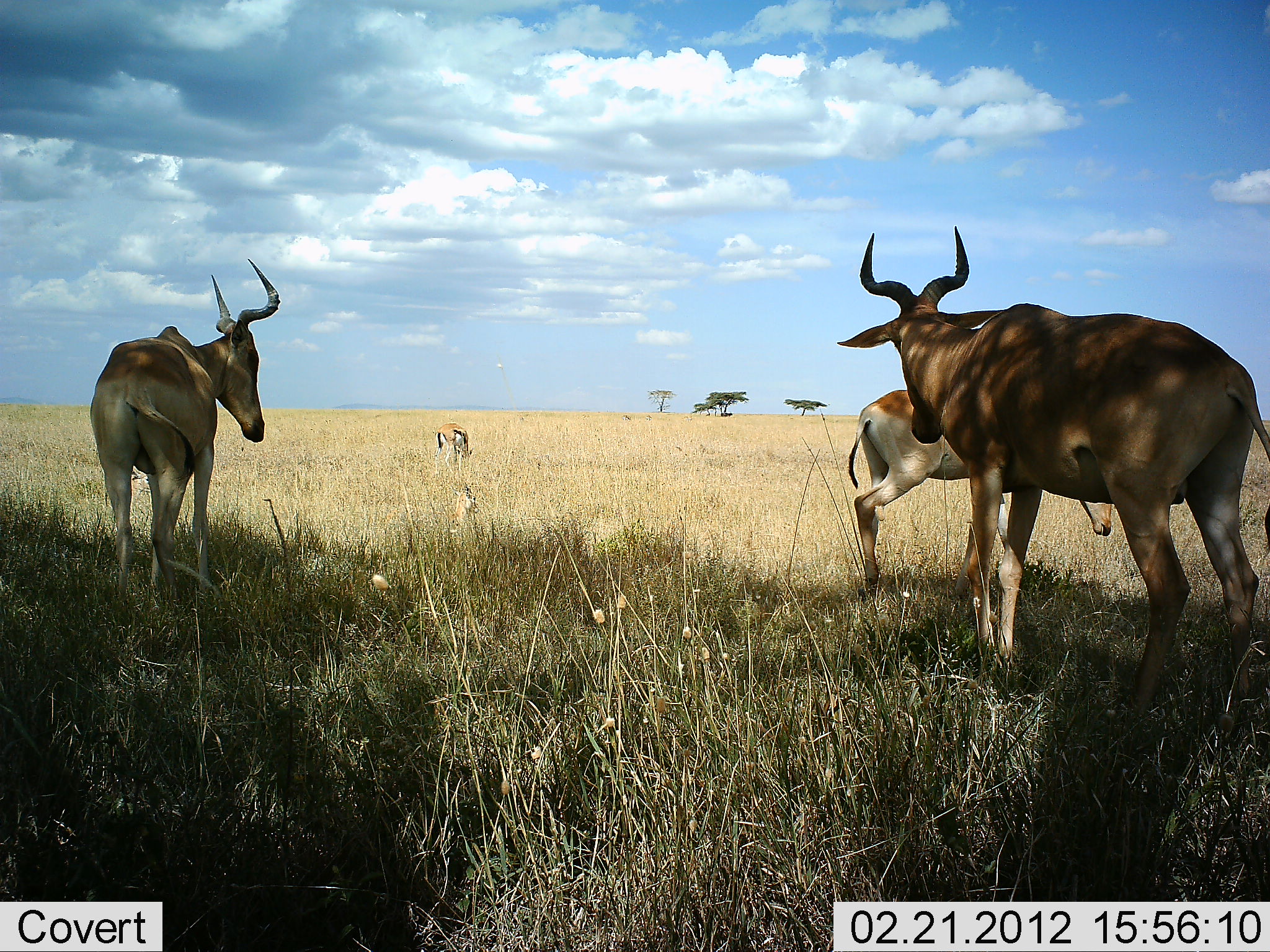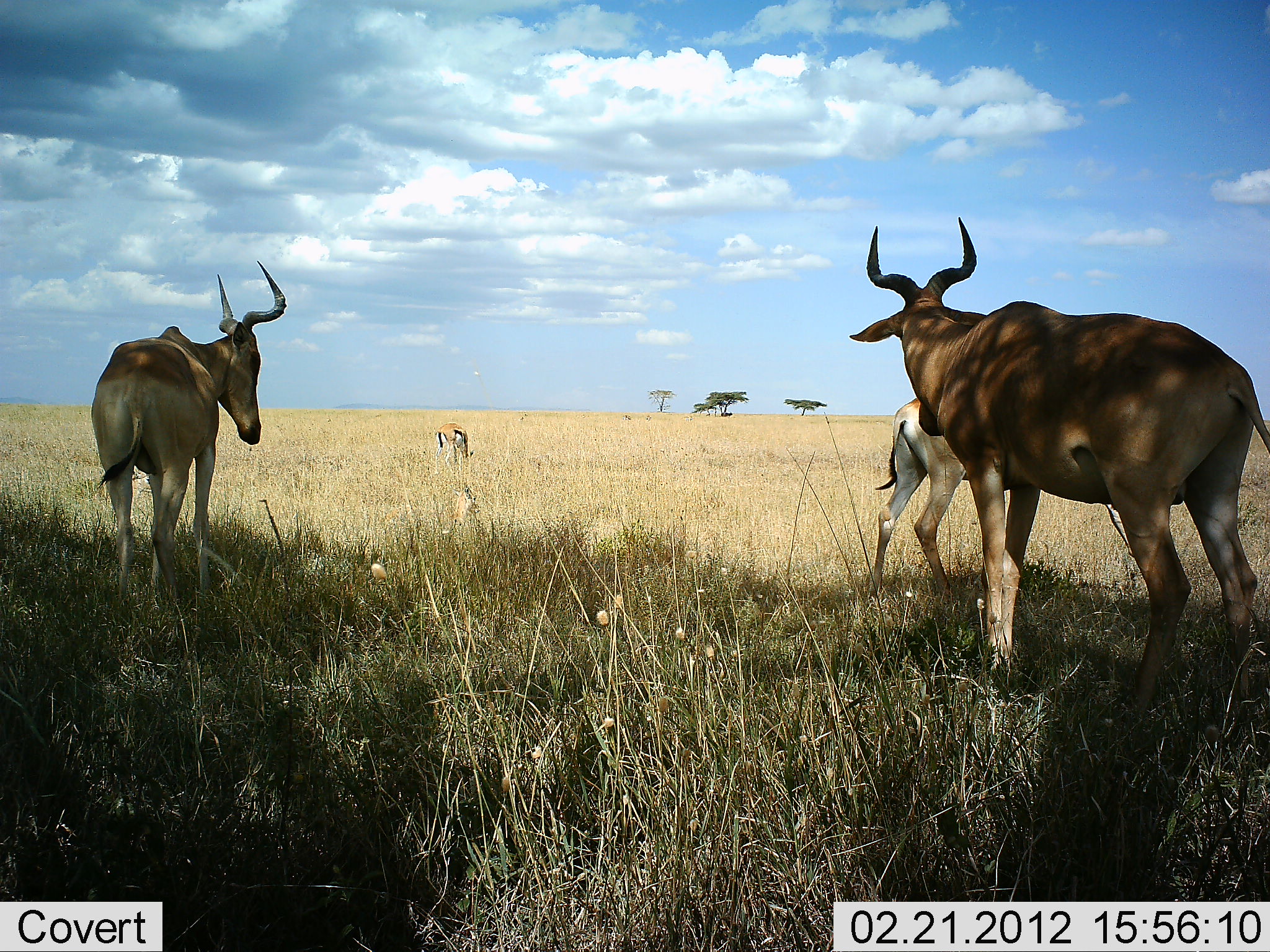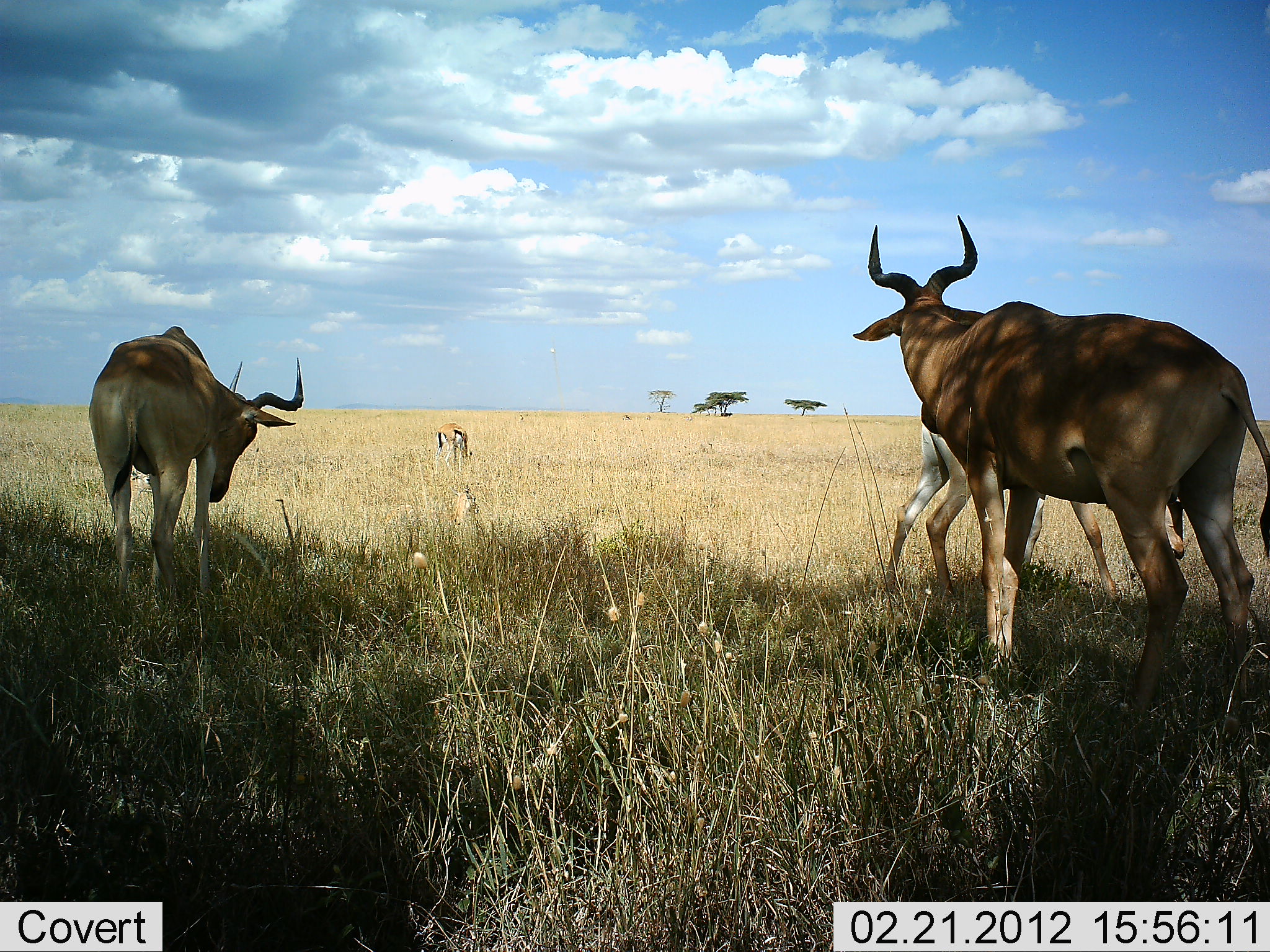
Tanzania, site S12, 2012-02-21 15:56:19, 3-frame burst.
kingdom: Animalia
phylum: Chordata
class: Mammalia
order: Artiodactyla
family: Bovidae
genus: Eudorcas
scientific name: Eudorcas thomsonii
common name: thomson's gazelle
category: gazellethomsons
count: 1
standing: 41%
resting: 0%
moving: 5%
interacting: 0%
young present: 0%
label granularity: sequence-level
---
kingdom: Animalia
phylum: Chordata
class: Mammalia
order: Artiodactyla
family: Bovidae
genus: Alcelaphus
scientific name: Alcelaphus buselaphus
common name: hartebeest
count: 3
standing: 95%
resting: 0%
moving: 26%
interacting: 0%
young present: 21%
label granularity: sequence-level